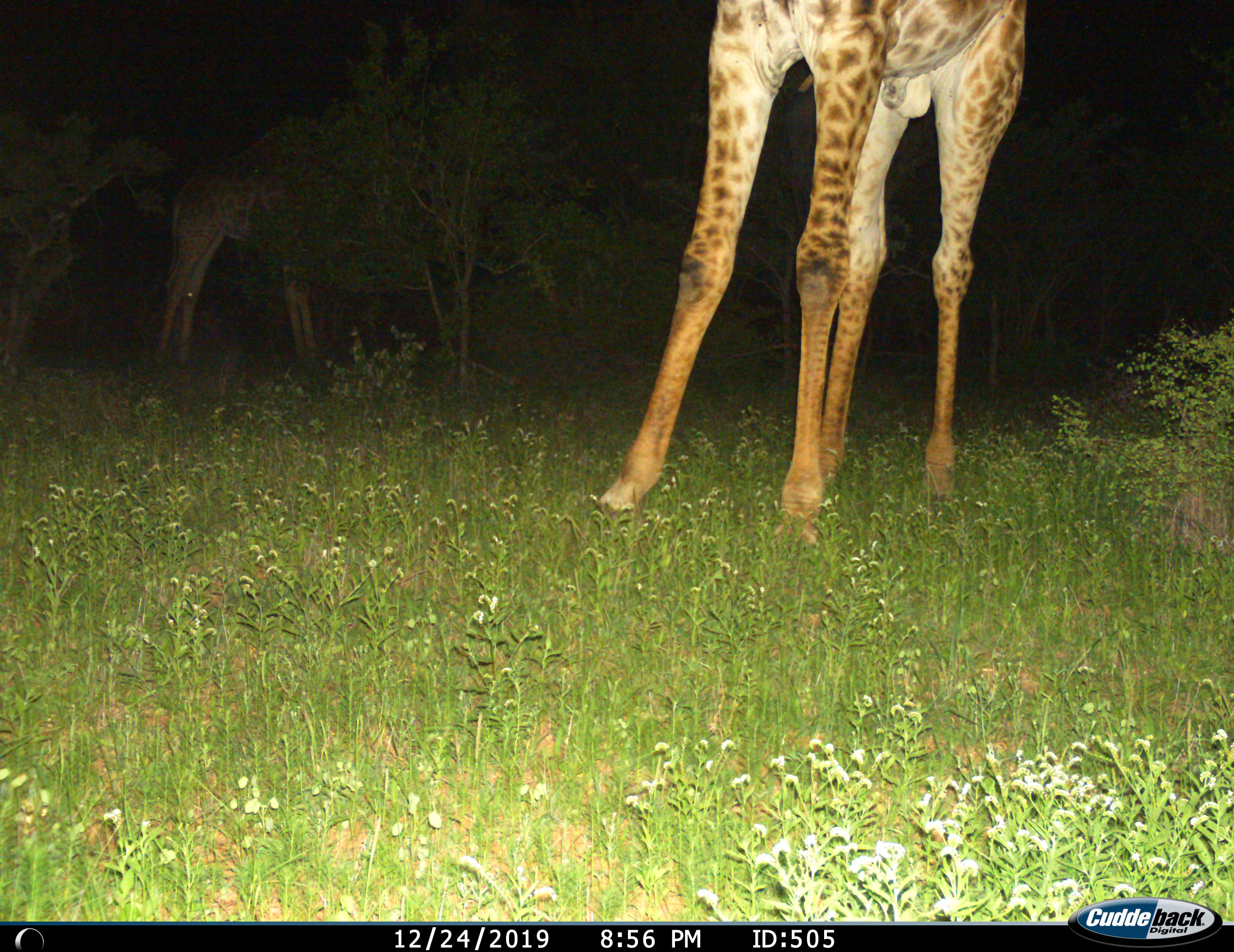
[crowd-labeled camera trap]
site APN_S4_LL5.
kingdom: Animalia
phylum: Chordata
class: Mammalia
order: Artiodactyla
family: Giraffidae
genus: Giraffa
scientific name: Giraffa camelopardalis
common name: giraffe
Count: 2.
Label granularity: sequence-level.